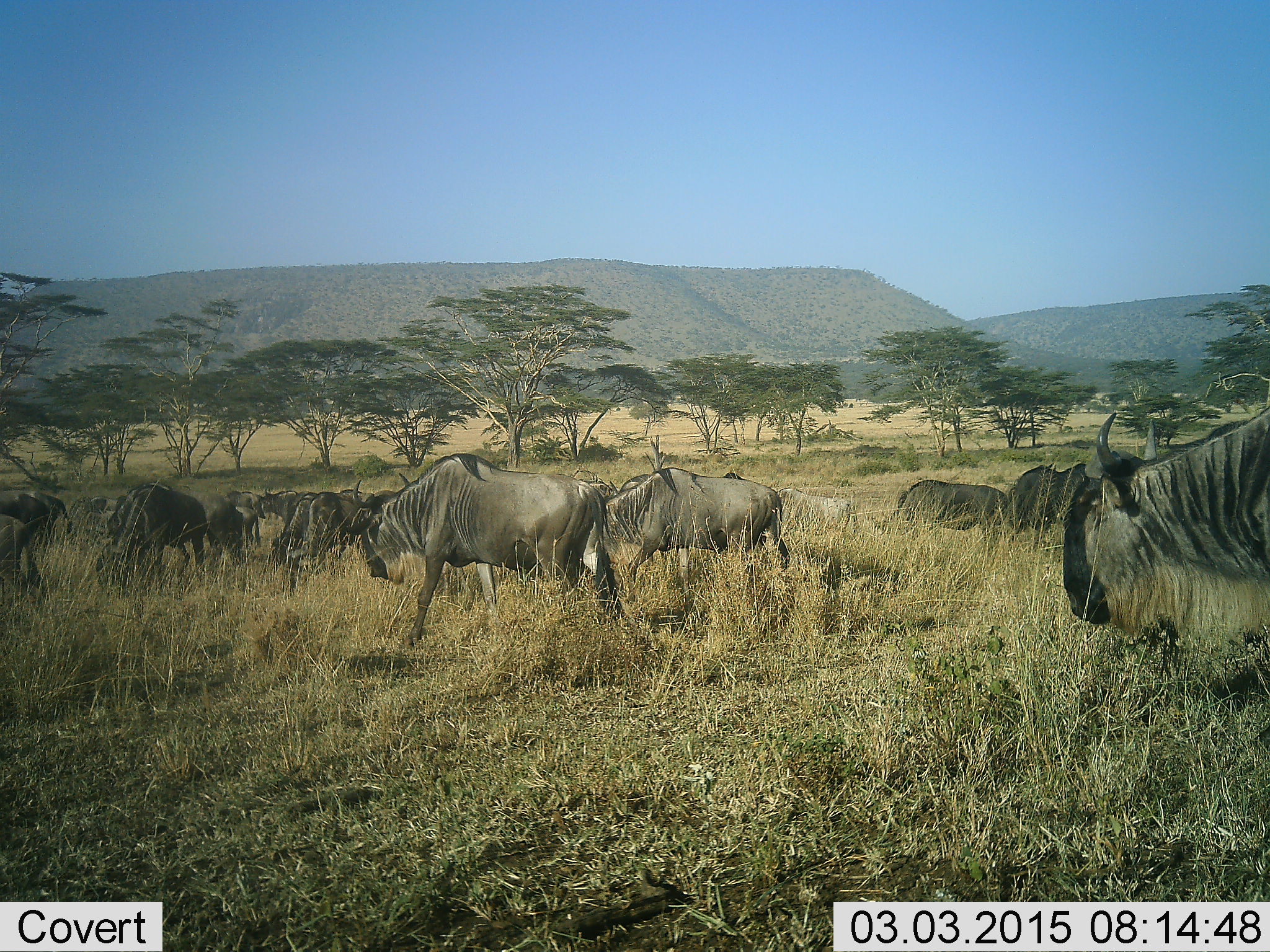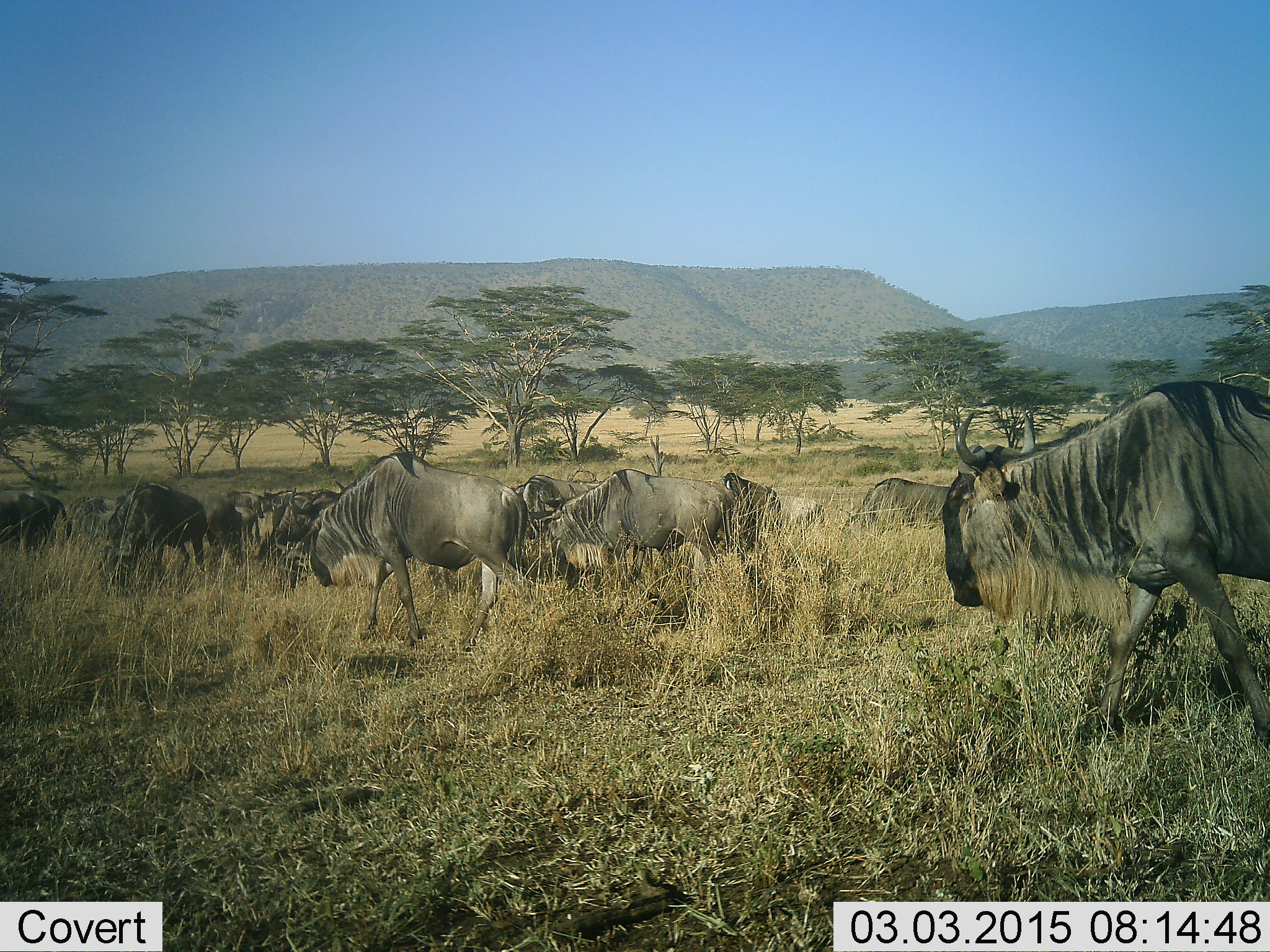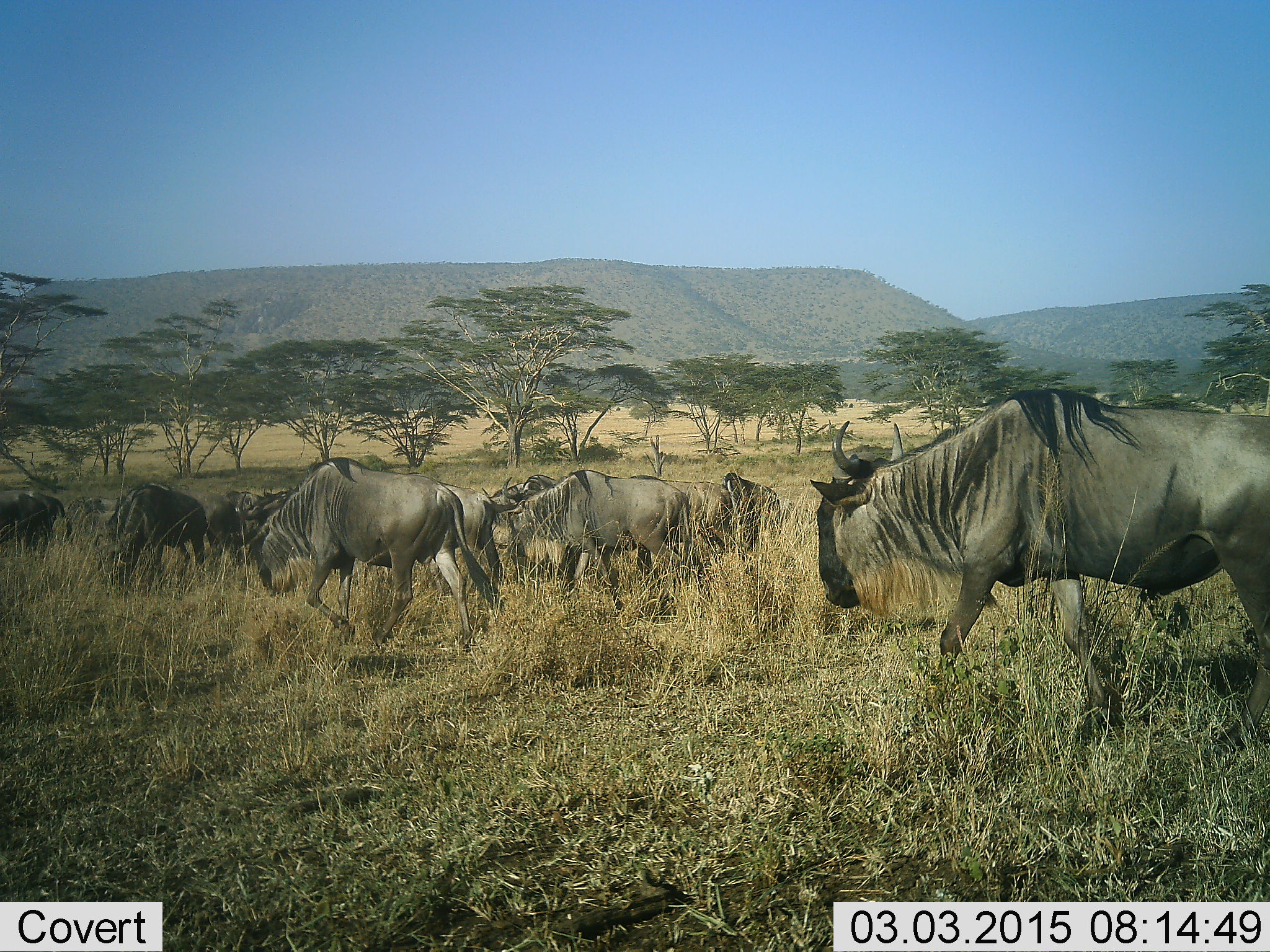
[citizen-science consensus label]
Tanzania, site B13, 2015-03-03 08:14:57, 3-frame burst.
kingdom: Animalia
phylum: Chordata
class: Mammalia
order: Artiodactyla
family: Bovidae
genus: Connochaetes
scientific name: Connochaetes taurinus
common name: blue wildebeest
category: wildebeest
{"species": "wildebeest (blue wildebeest) (Connochaetes taurinus)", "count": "11-50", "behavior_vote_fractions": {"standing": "40%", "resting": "0%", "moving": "100%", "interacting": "0%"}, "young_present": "0%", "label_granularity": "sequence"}